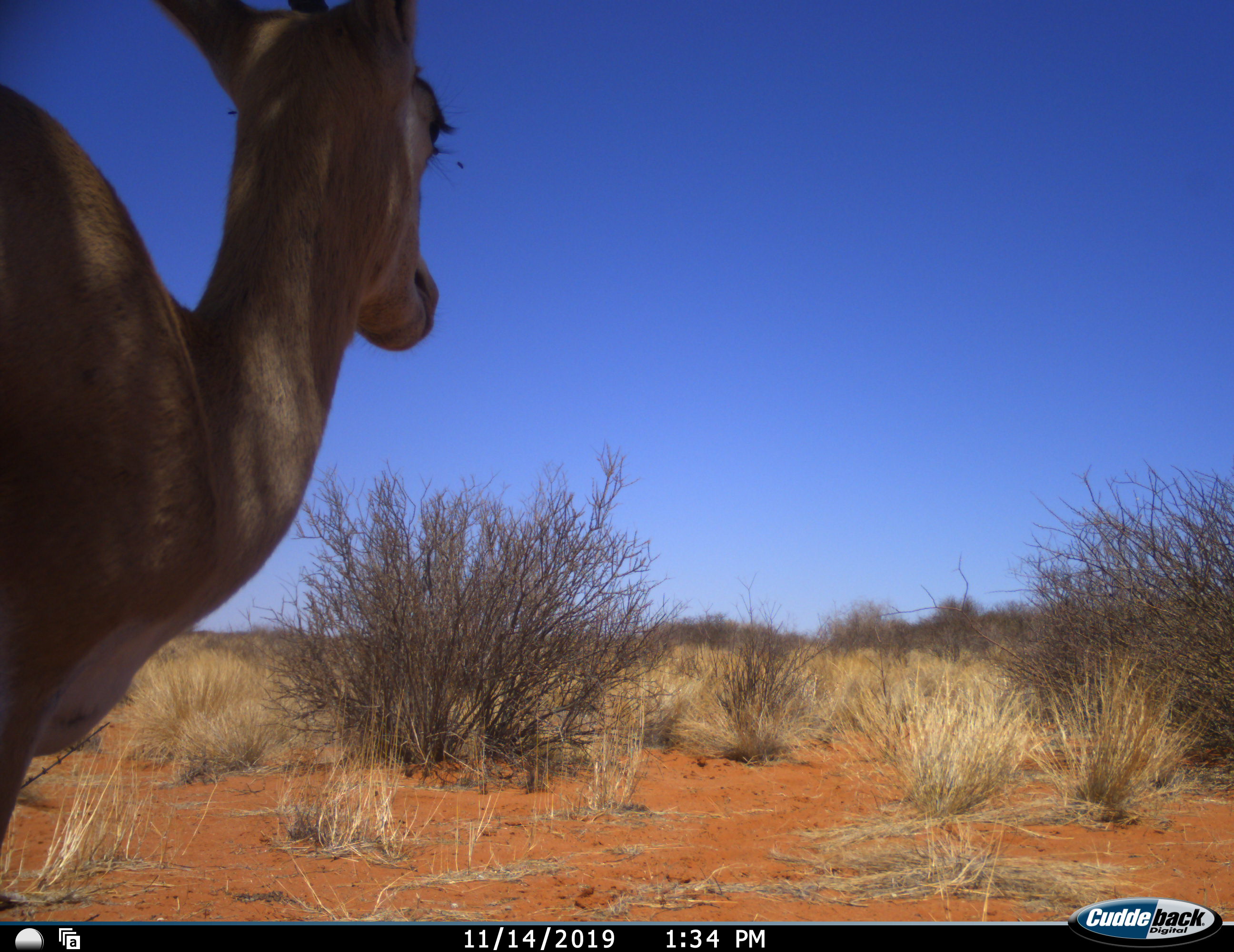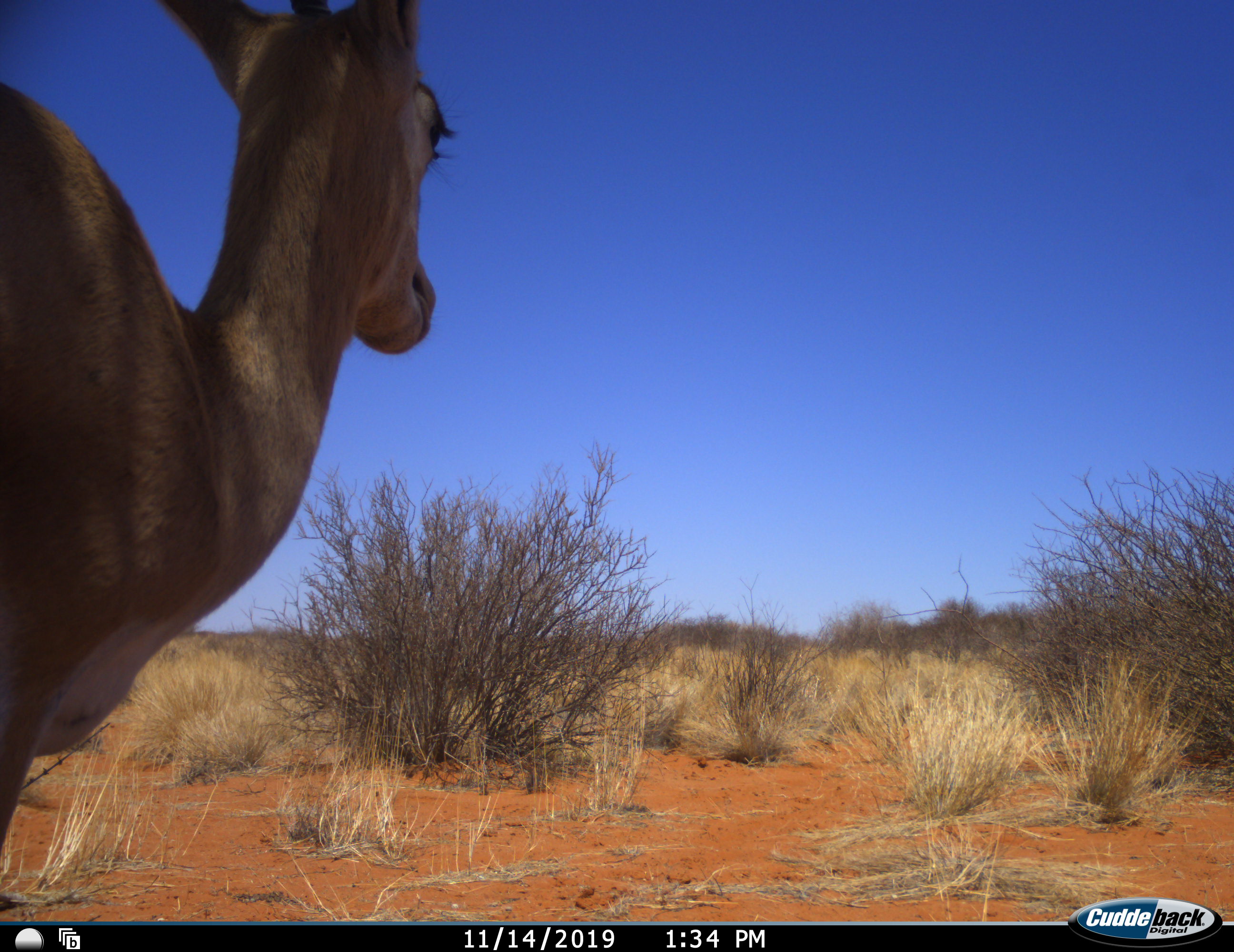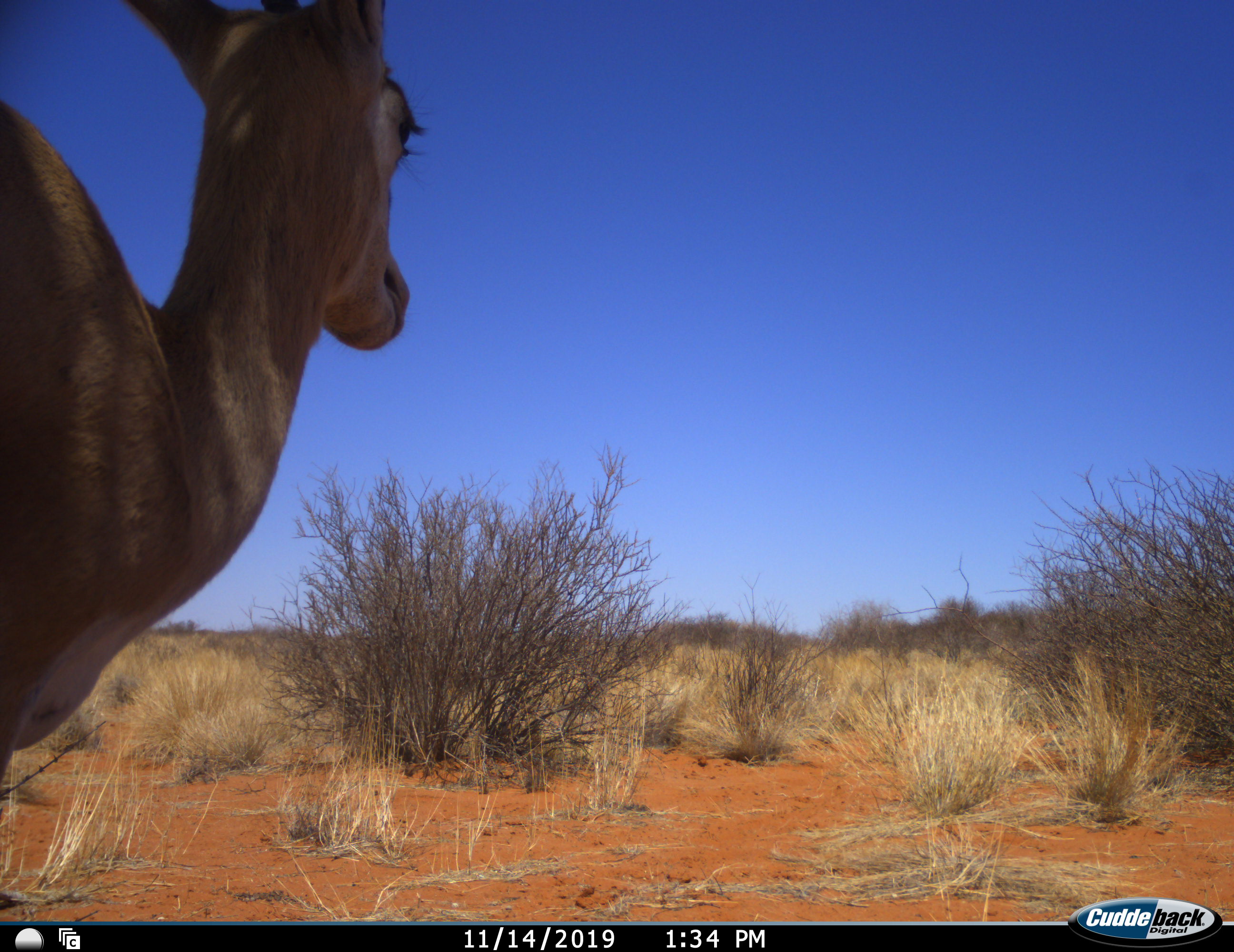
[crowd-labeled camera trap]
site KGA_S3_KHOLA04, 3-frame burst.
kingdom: Animalia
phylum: Chordata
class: Mammalia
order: Artiodactyla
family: Bovidae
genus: Antidorcas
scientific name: Antidorcas marsupialis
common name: springbok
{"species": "springbok (Antidorcas marsupialis)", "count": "1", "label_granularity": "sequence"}